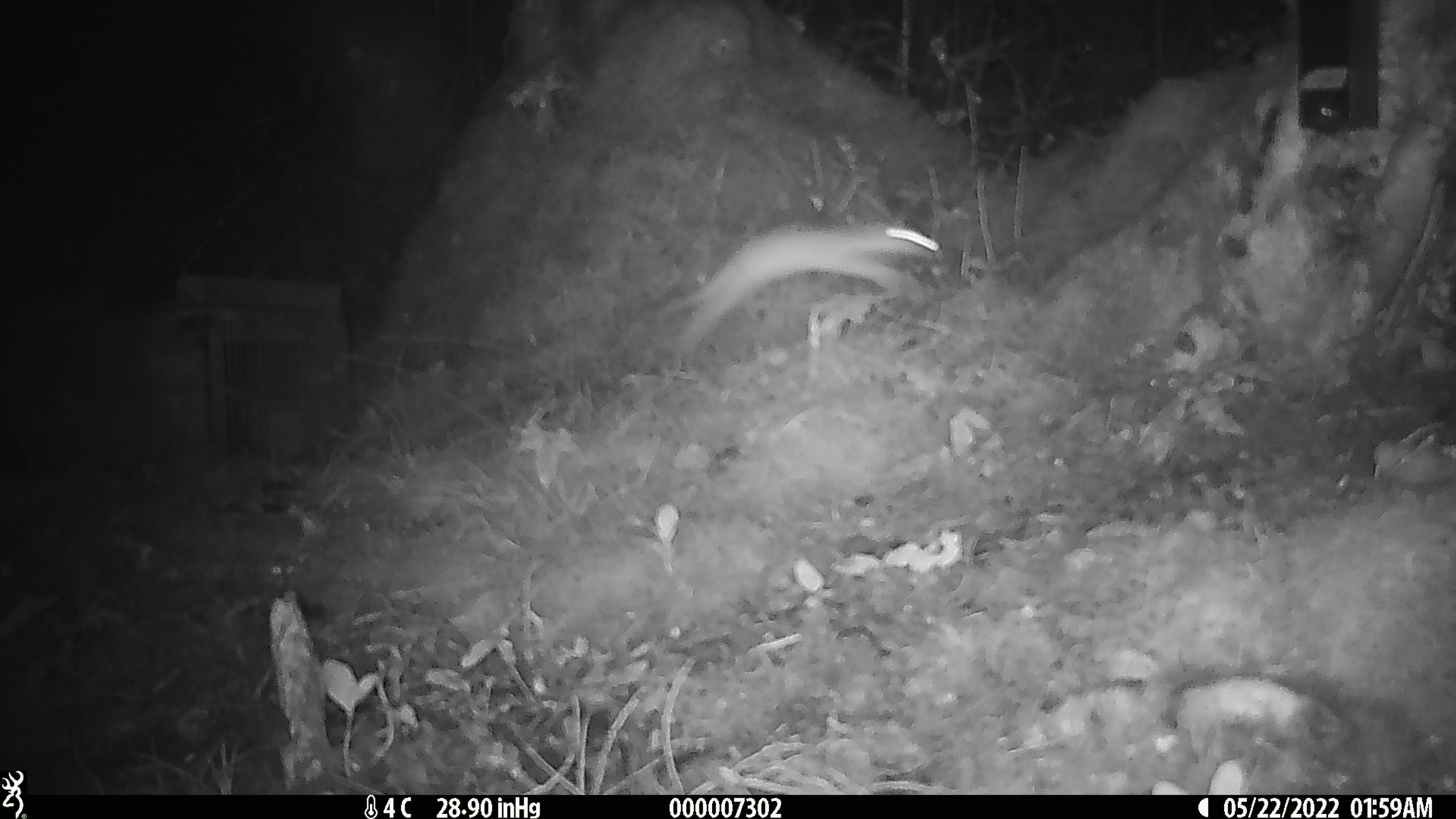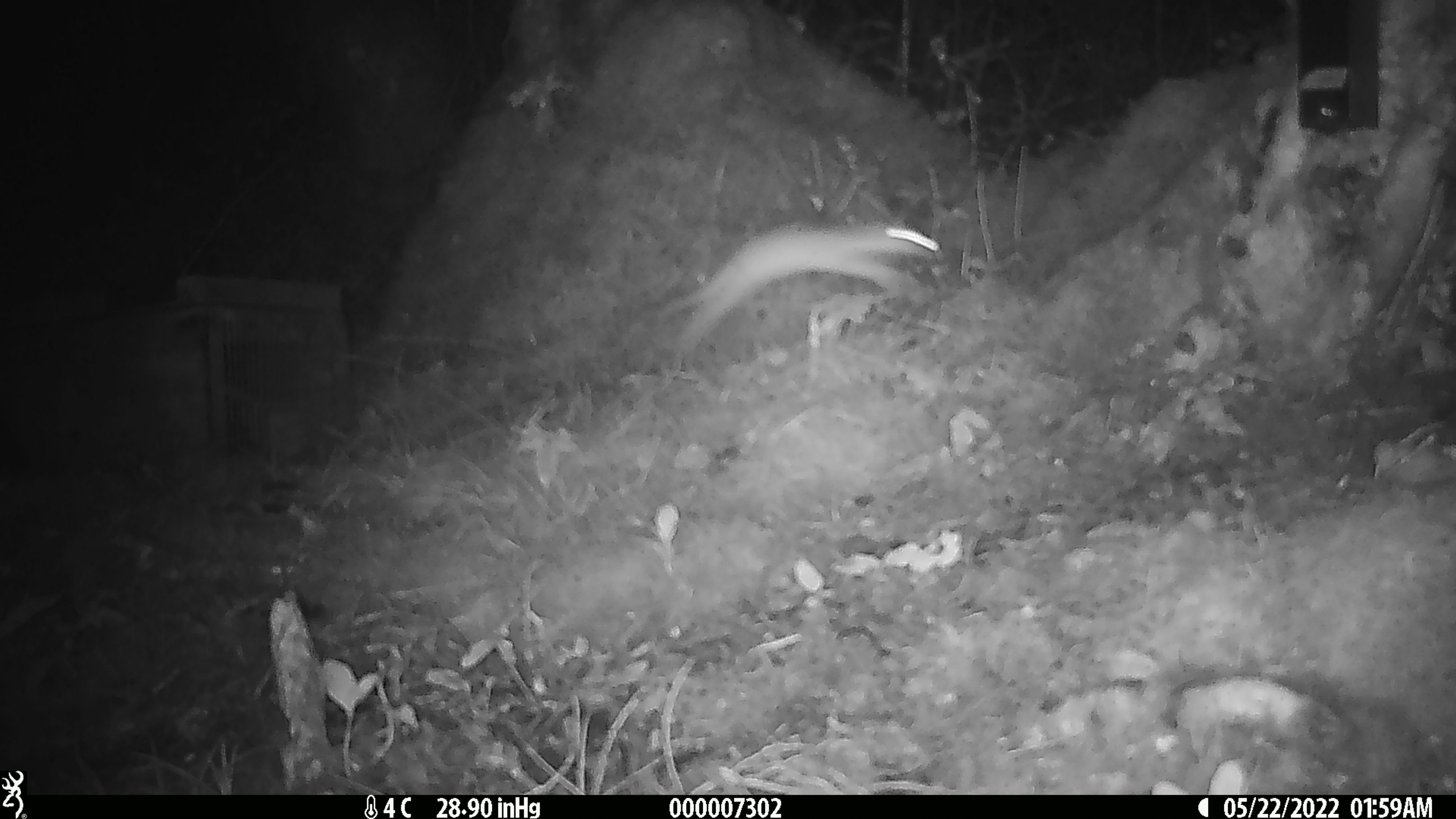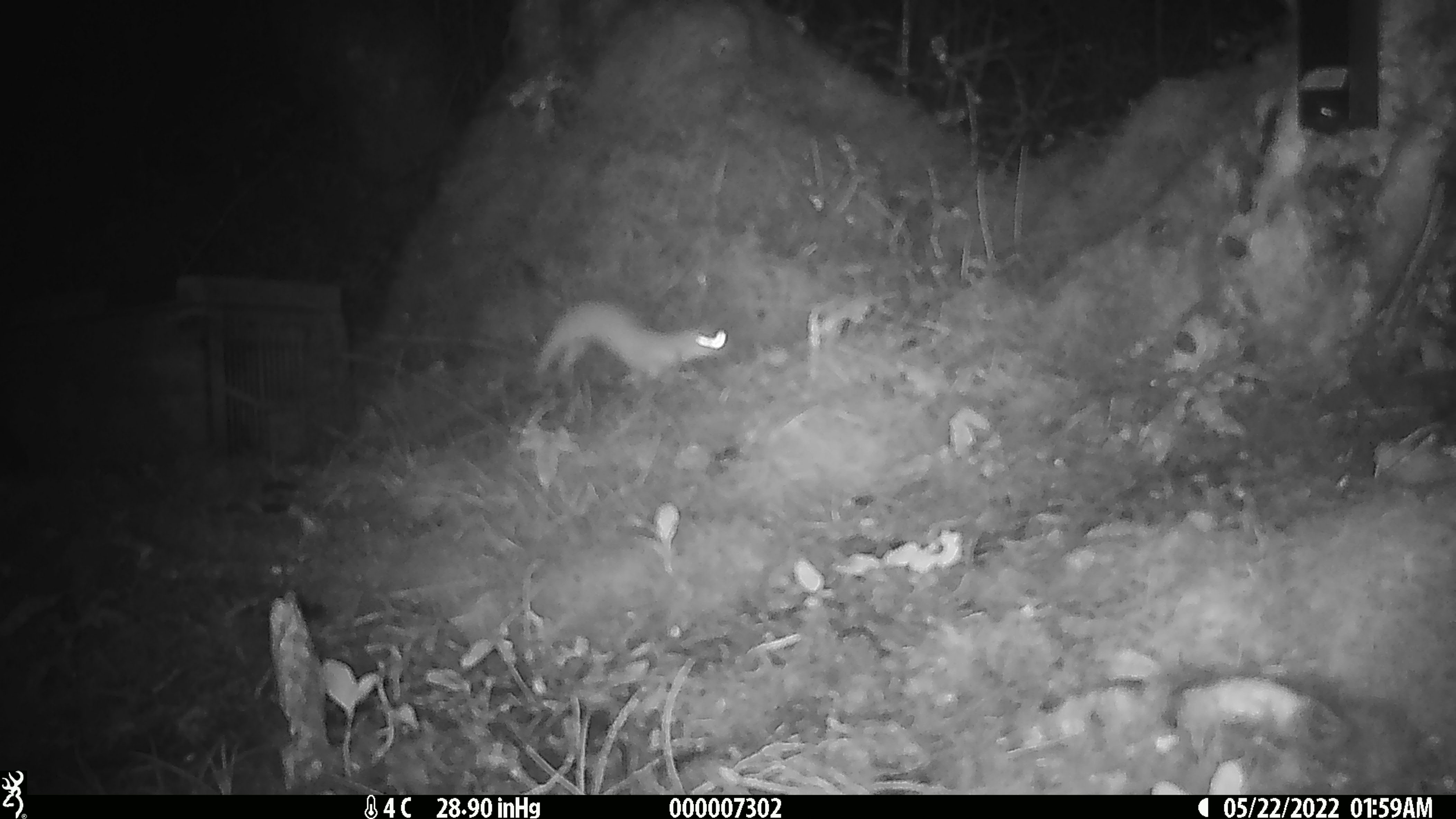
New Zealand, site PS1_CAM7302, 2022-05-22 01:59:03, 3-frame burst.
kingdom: Animalia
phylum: Chordata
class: Mammalia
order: Carnivora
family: Mustelidae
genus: Mustela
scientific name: Mustela erminea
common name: stoat